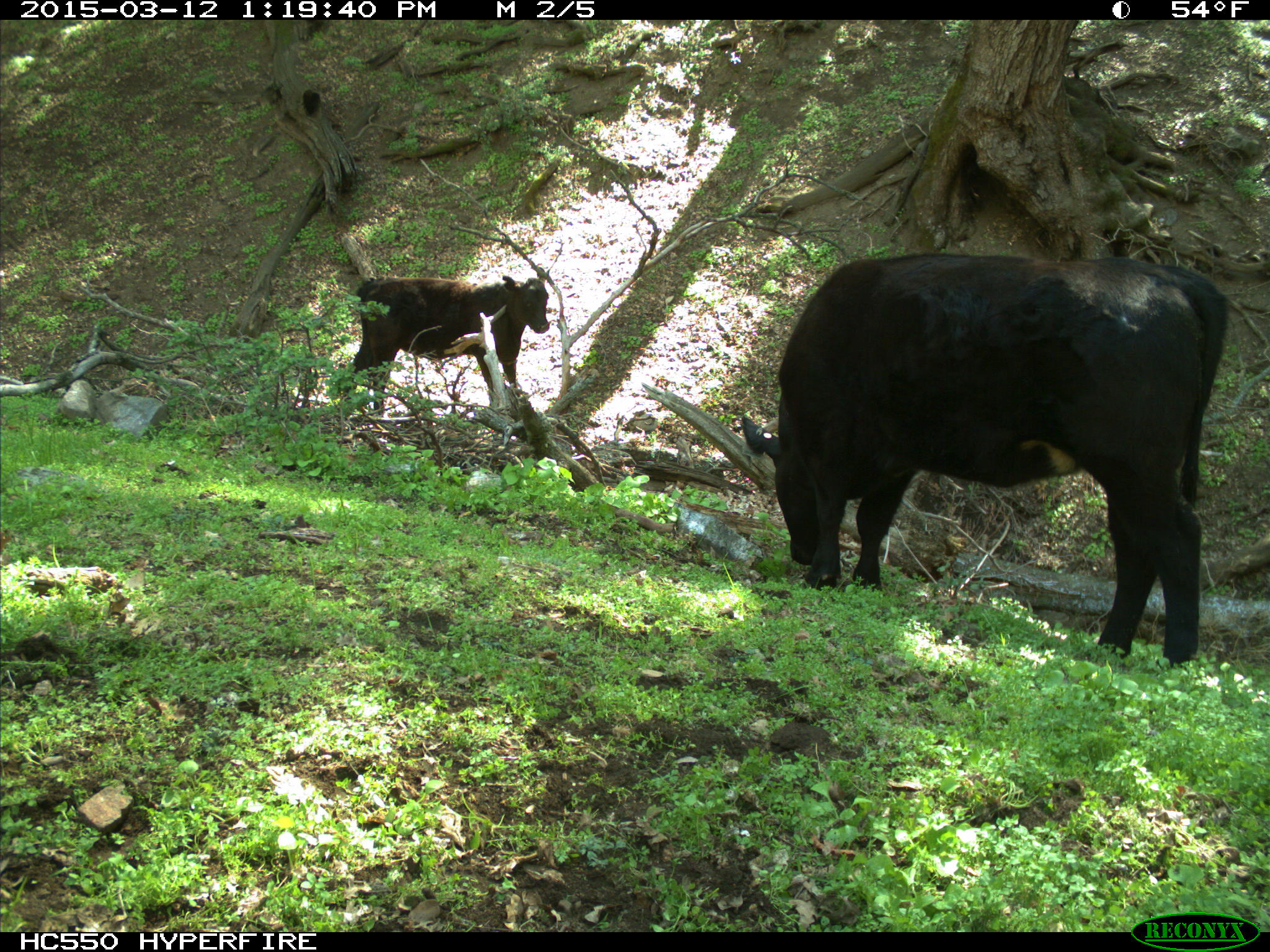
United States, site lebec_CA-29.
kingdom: Animalia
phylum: Chordata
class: Mammalia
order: Artiodactyla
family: Bovidae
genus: Bos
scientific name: Bos taurus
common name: domestic cow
Bos taurus (domestic cow).